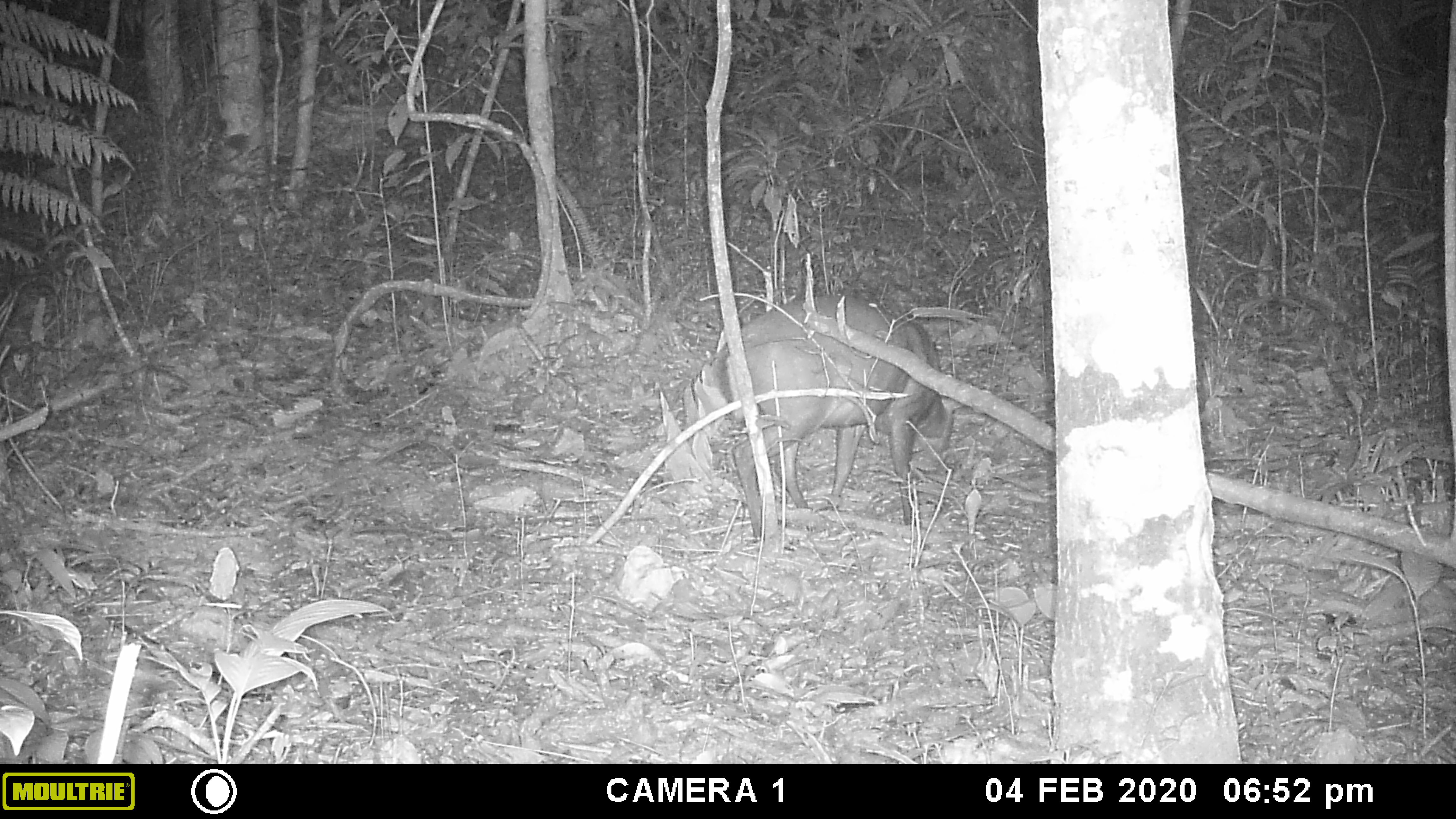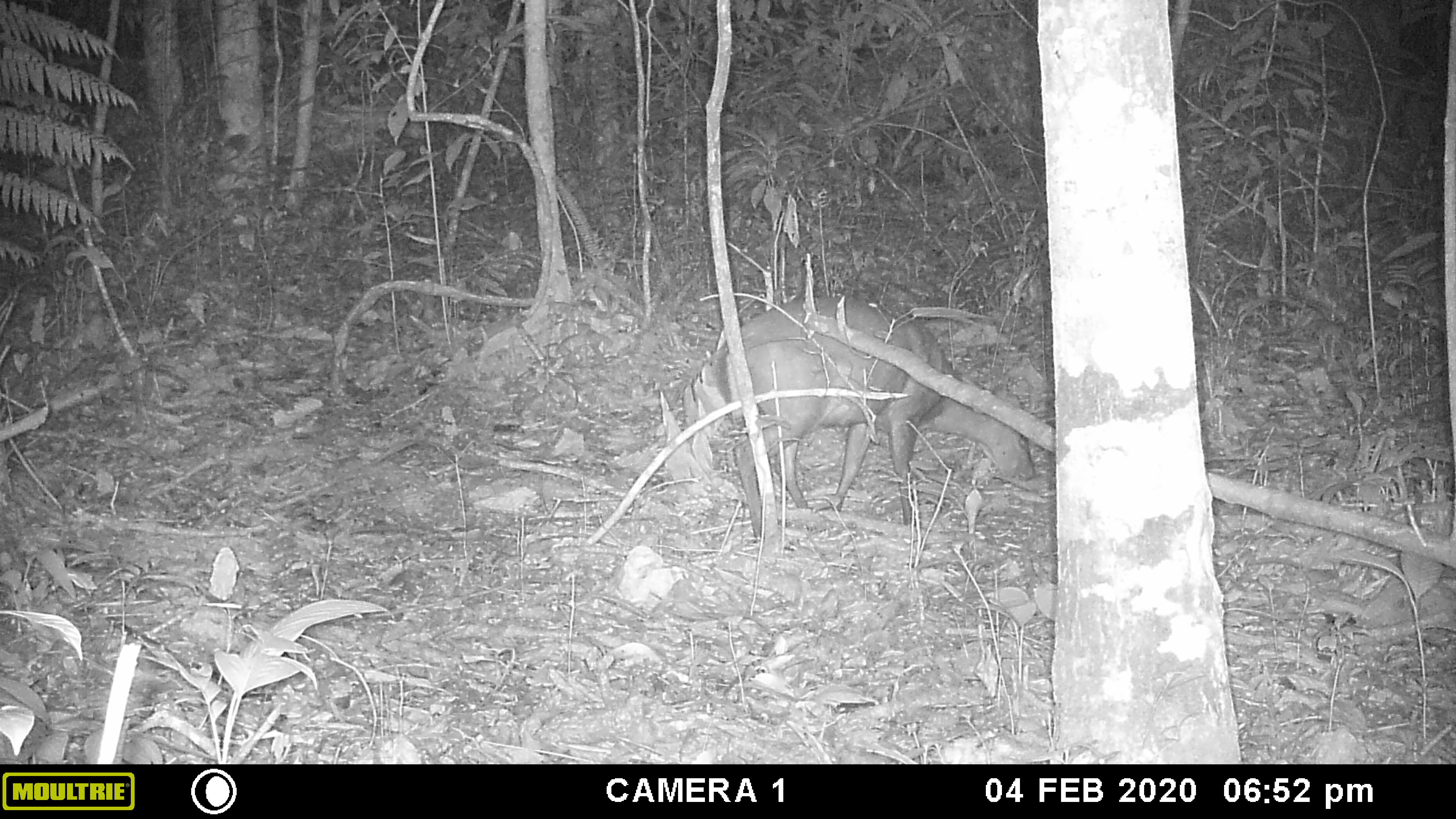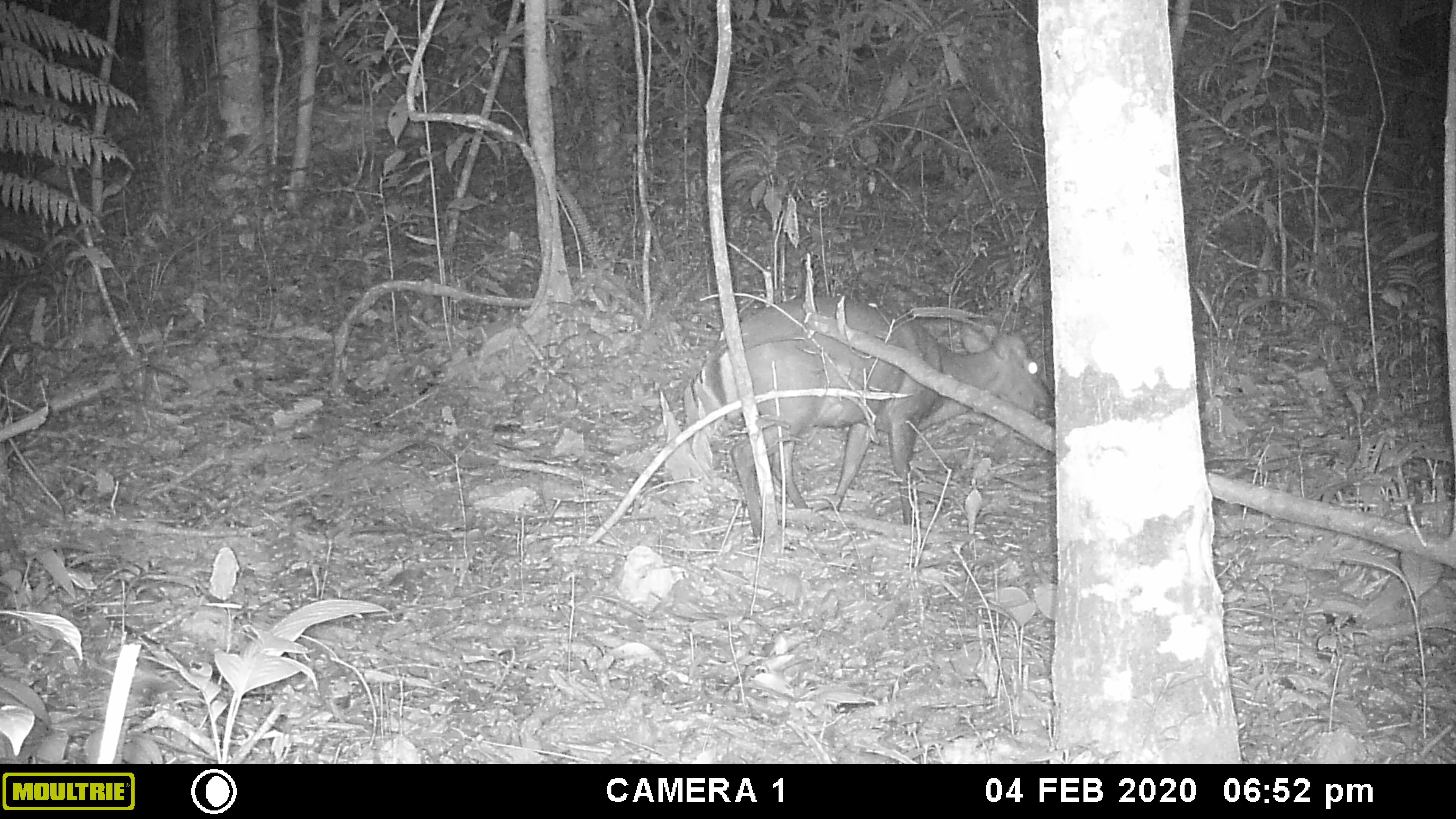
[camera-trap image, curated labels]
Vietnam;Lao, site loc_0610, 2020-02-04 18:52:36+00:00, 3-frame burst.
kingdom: Animalia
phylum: Chordata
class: Mammalia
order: Artiodactyla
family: Cervidae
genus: Muntiacus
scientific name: Muntiacus rooseveltorum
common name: roosevelt's muntjac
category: roosevelts muntjac group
Roosevelts muntjac group (roosevelt's muntjac) (Muntiacus rooseveltorum). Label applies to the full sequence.